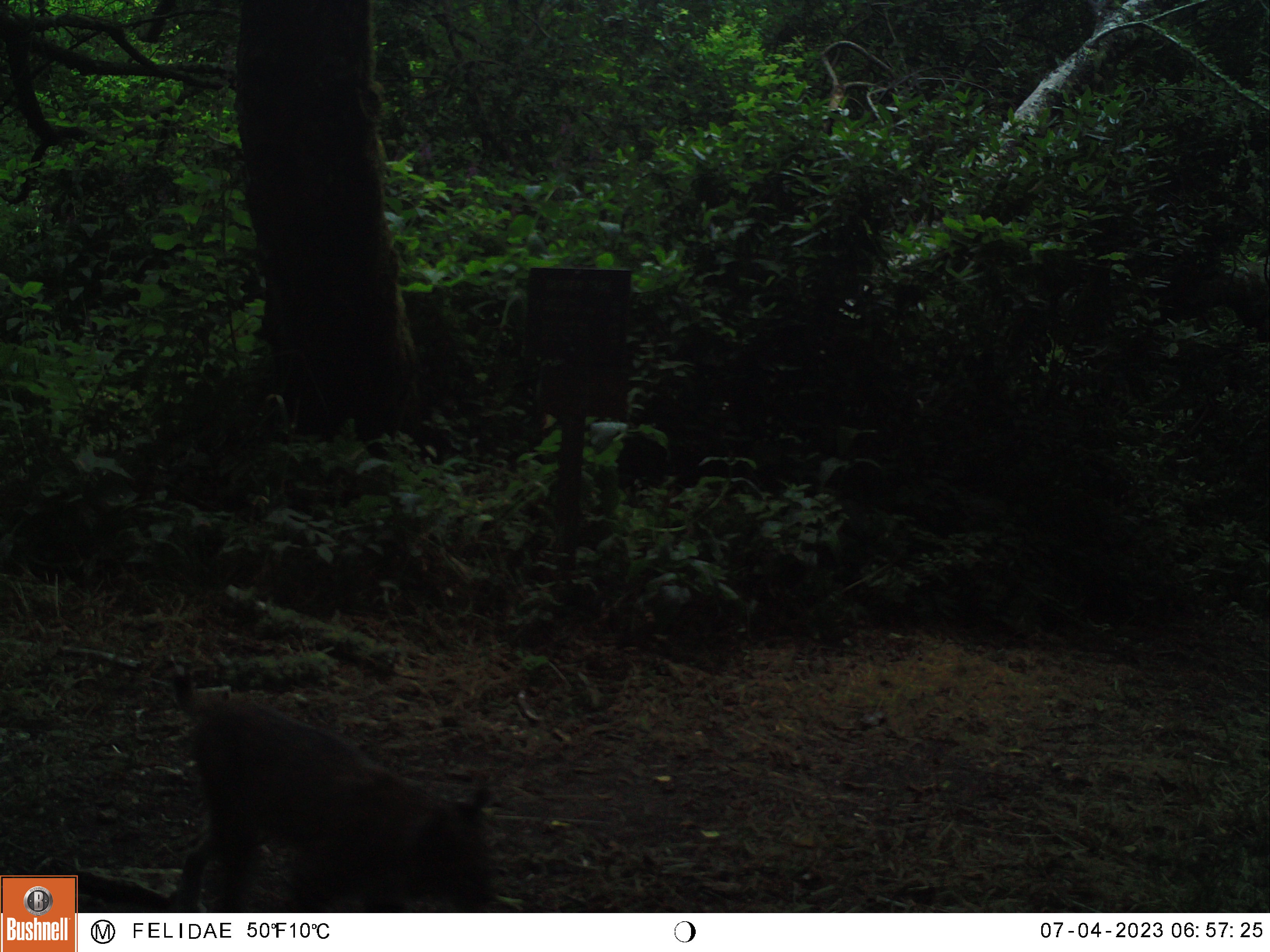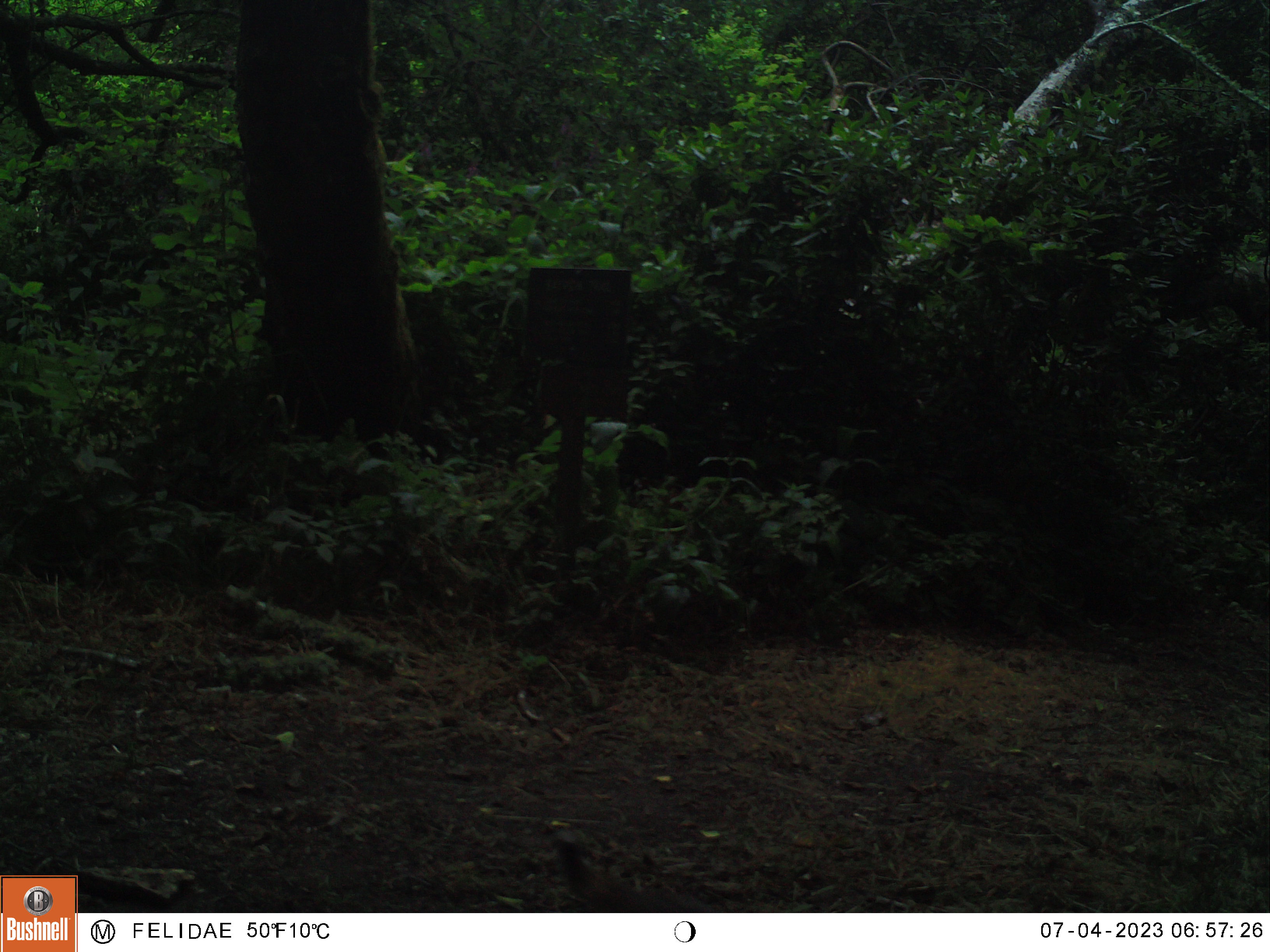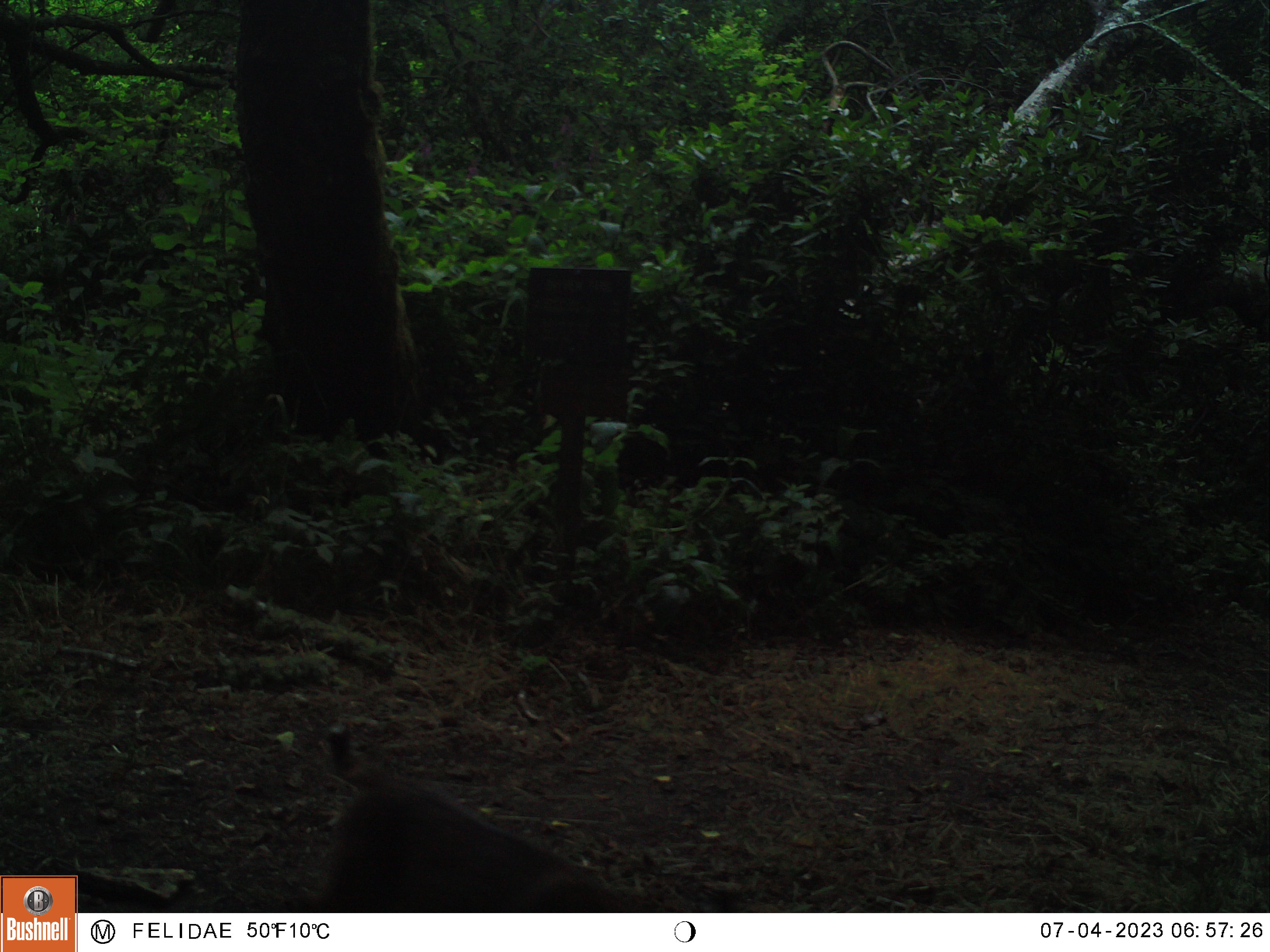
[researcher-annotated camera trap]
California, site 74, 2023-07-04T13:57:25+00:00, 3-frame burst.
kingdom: Animalia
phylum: Chordata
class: Mammalia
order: Carnivora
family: Felidae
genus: Lynx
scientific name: Lynx rufus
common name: bobcat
Bobcat (Lynx rufus).